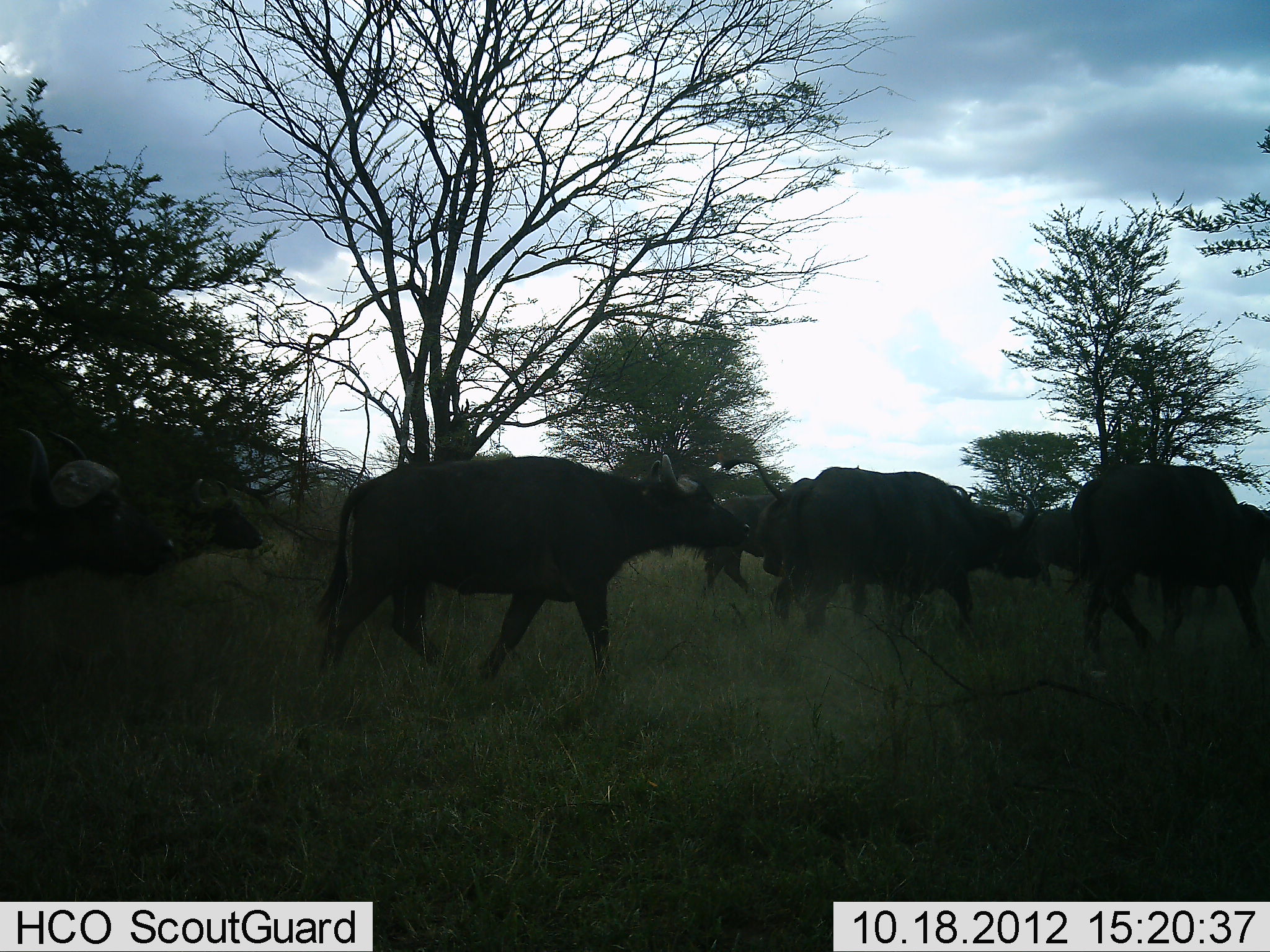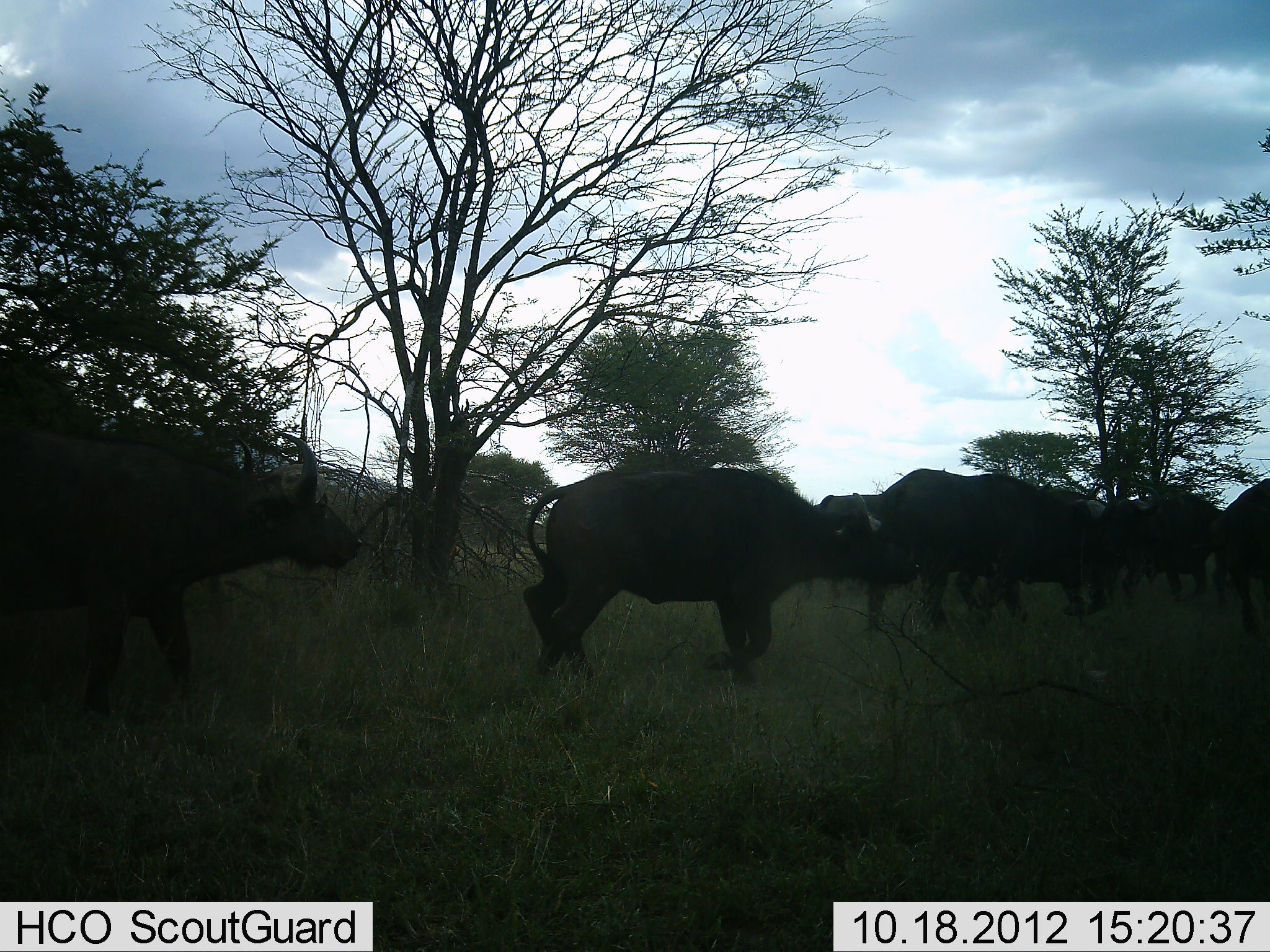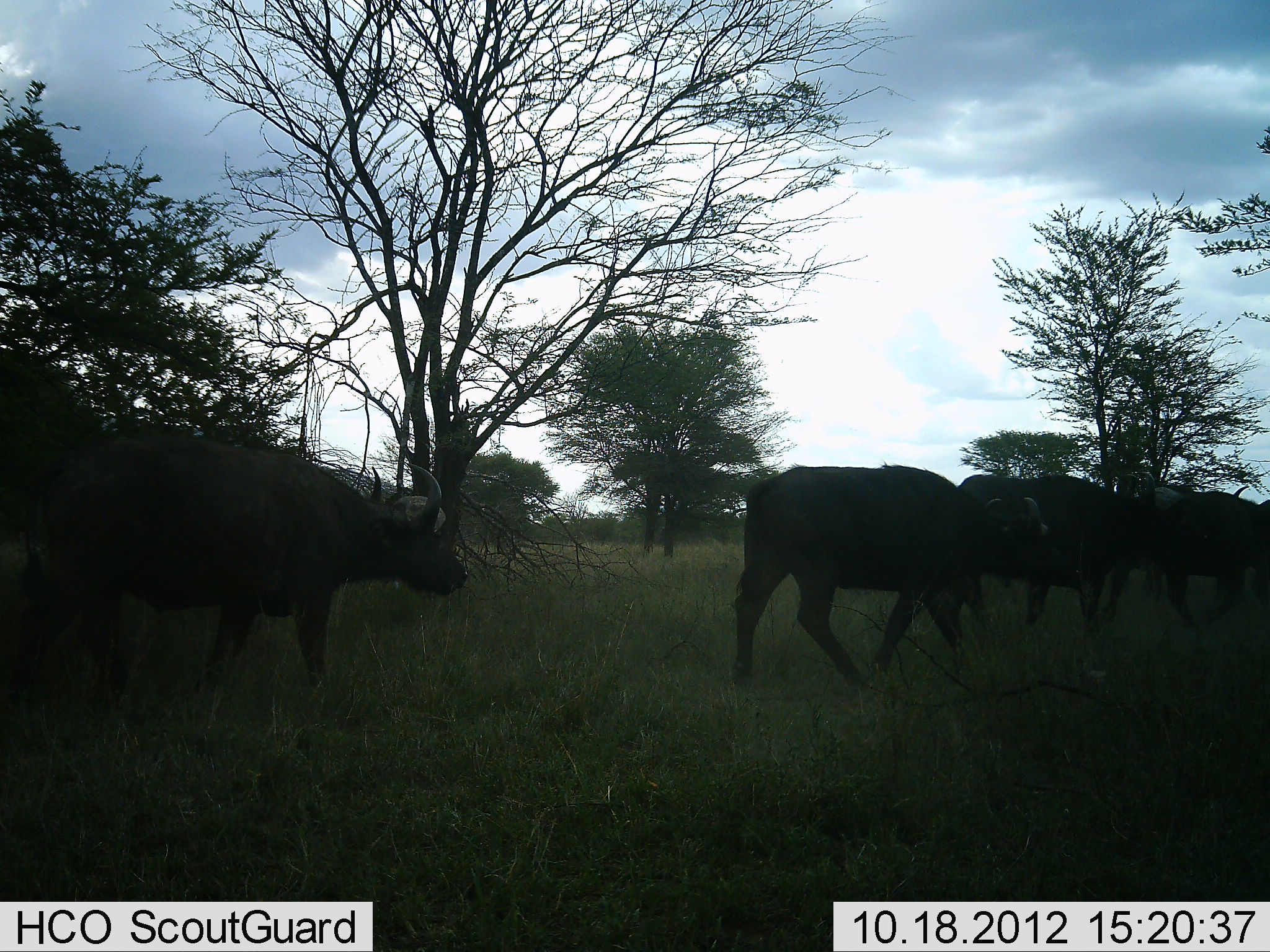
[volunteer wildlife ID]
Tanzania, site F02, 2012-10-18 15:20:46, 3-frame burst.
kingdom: Animalia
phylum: Chordata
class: Mammalia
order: Artiodactyla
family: Bovidae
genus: Syncerus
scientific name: Syncerus caffer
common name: cape buffalo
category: buffalo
Buffalo (cape buffalo) (Syncerus caffer), count 7. Behavior (volunteer vote fractions): standing 10%, resting 0%, moving 100%, interacting 0%. Young present (vote fraction): 0%. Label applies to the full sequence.